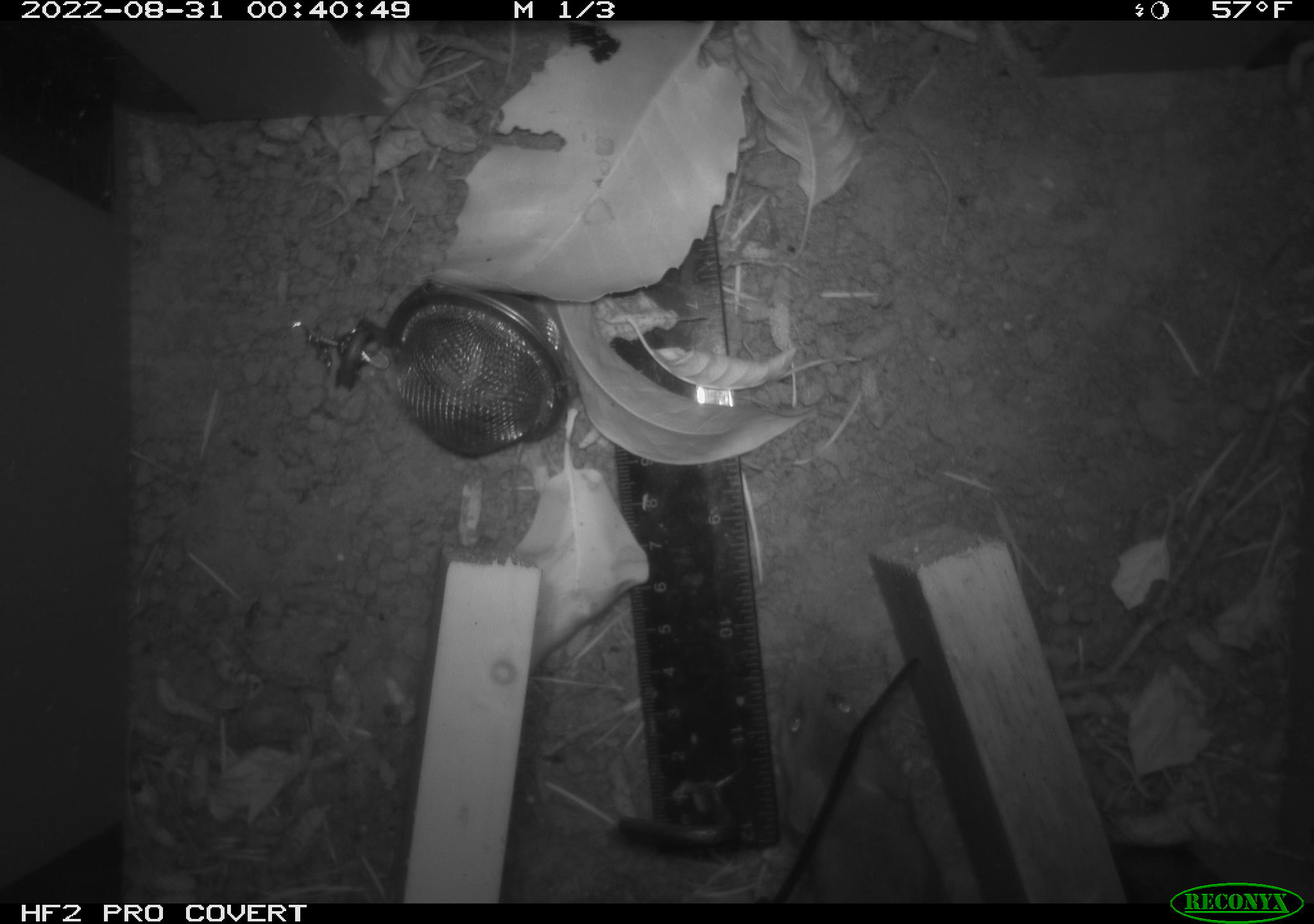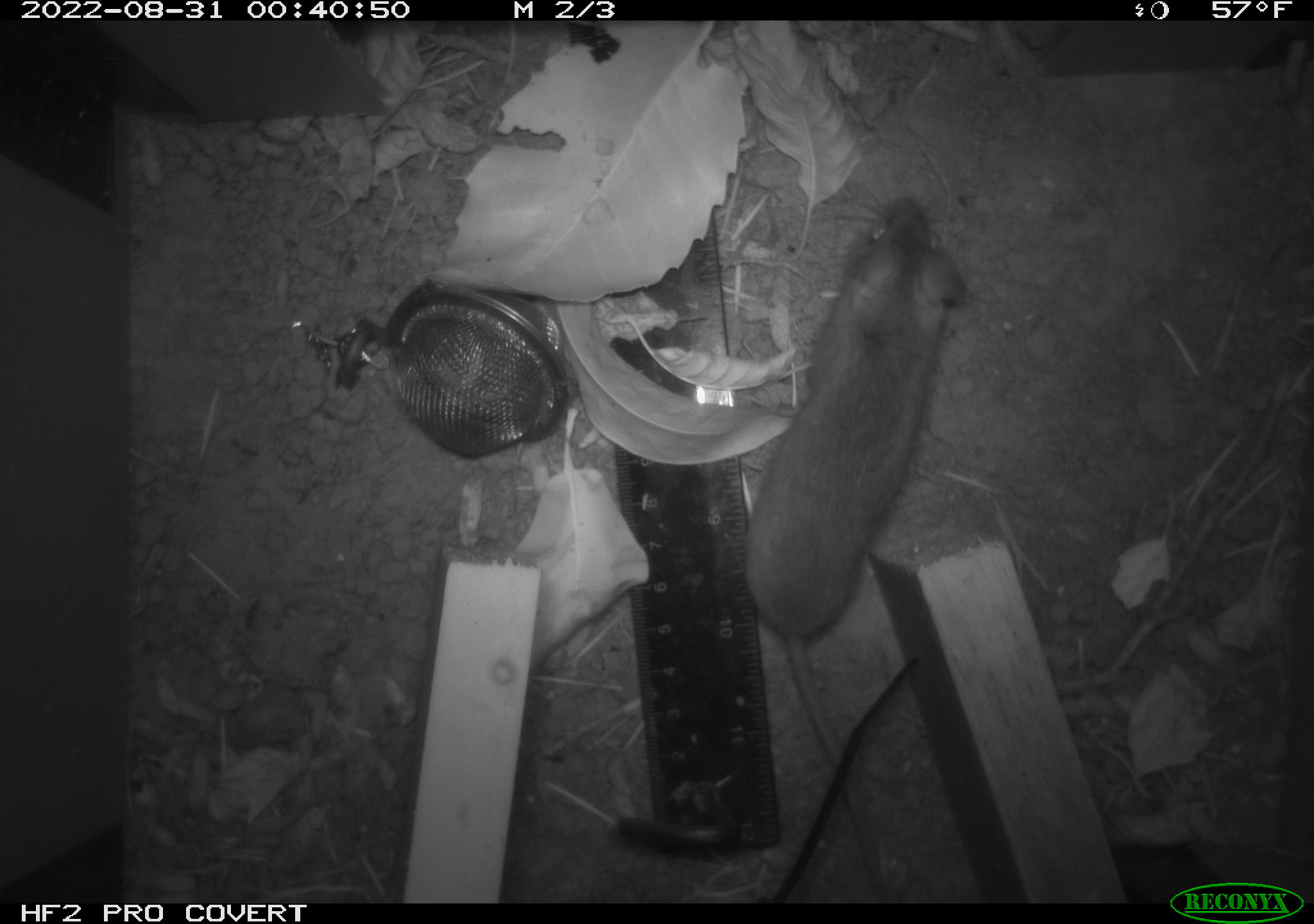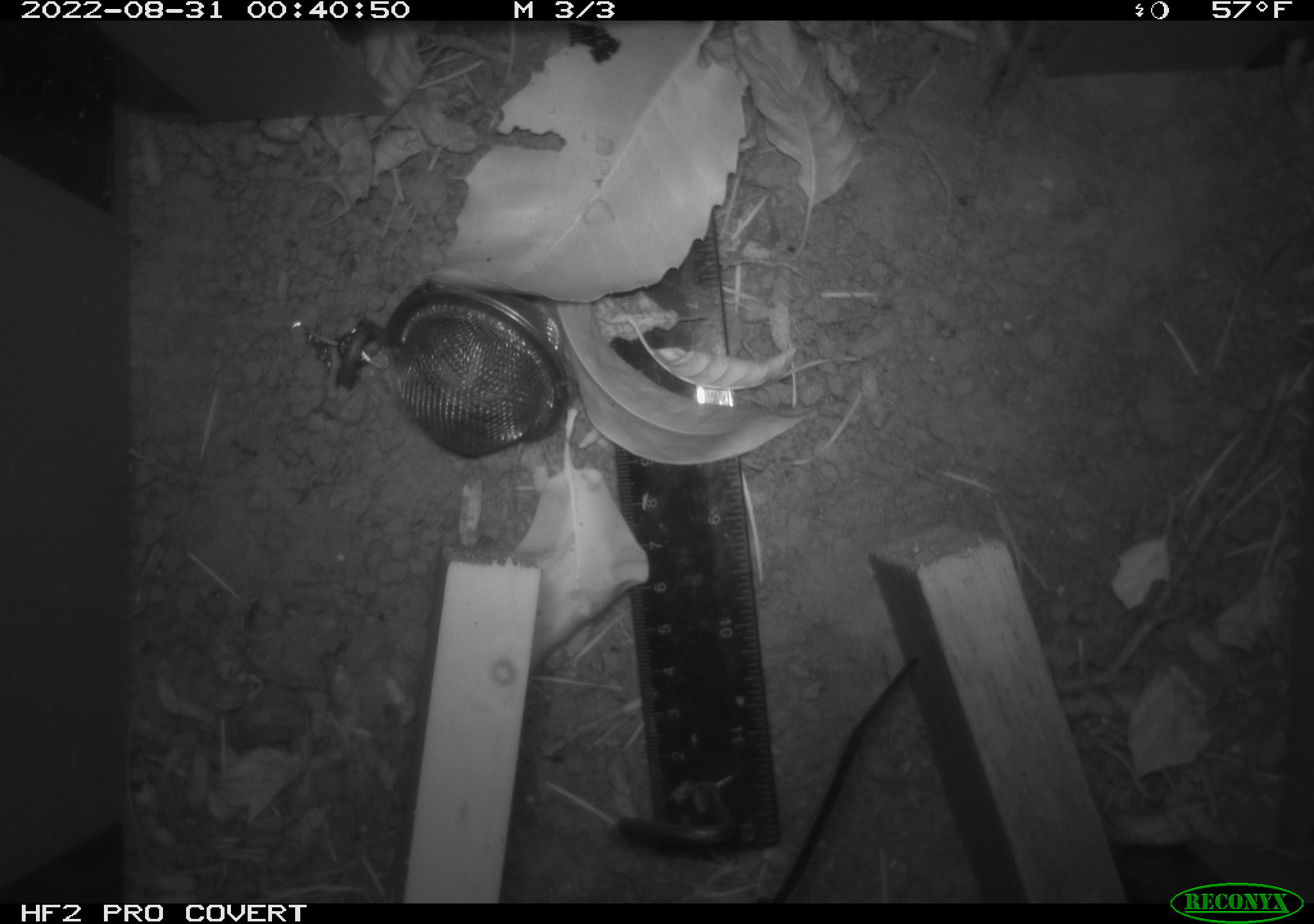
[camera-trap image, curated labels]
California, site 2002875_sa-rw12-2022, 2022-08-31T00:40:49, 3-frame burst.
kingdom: Animalia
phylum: Chordata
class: Mammalia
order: Rodentia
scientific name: Rodentia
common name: rodent